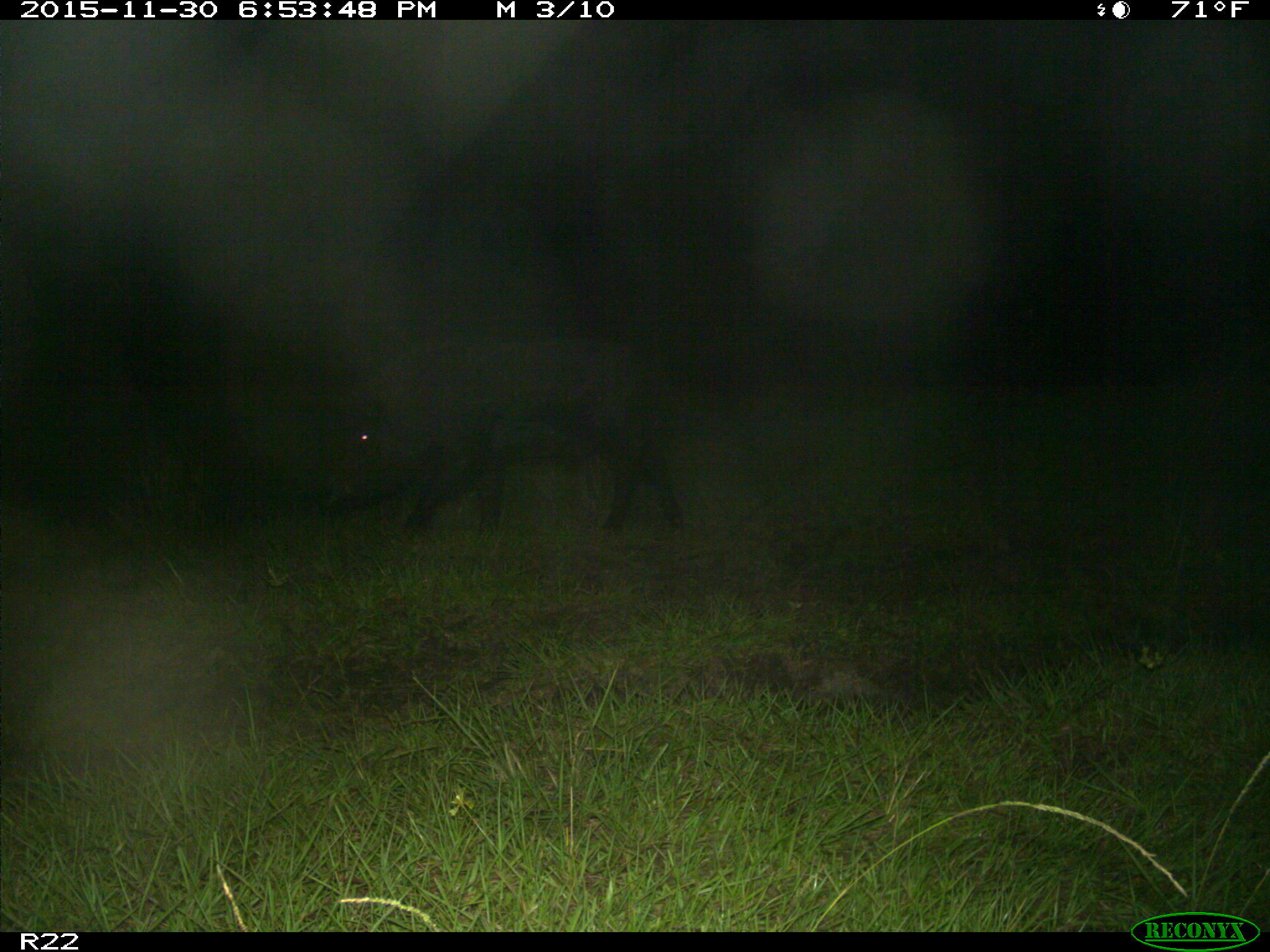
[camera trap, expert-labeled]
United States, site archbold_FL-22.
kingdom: Animalia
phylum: Chordata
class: Mammalia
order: Artiodactyla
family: Suidae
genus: Sus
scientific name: Sus scrofa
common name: wild boar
Sus scrofa (wild boar).